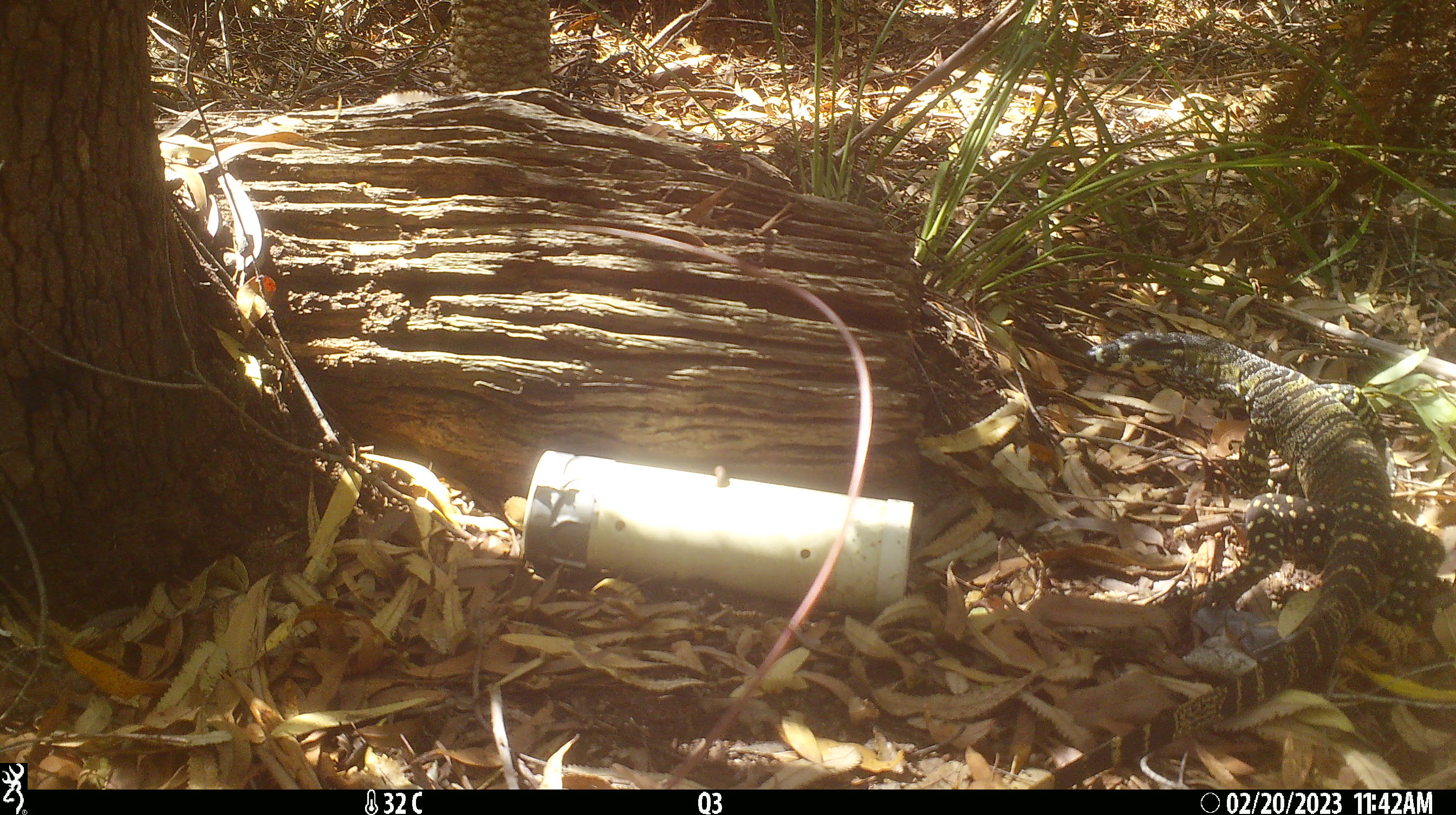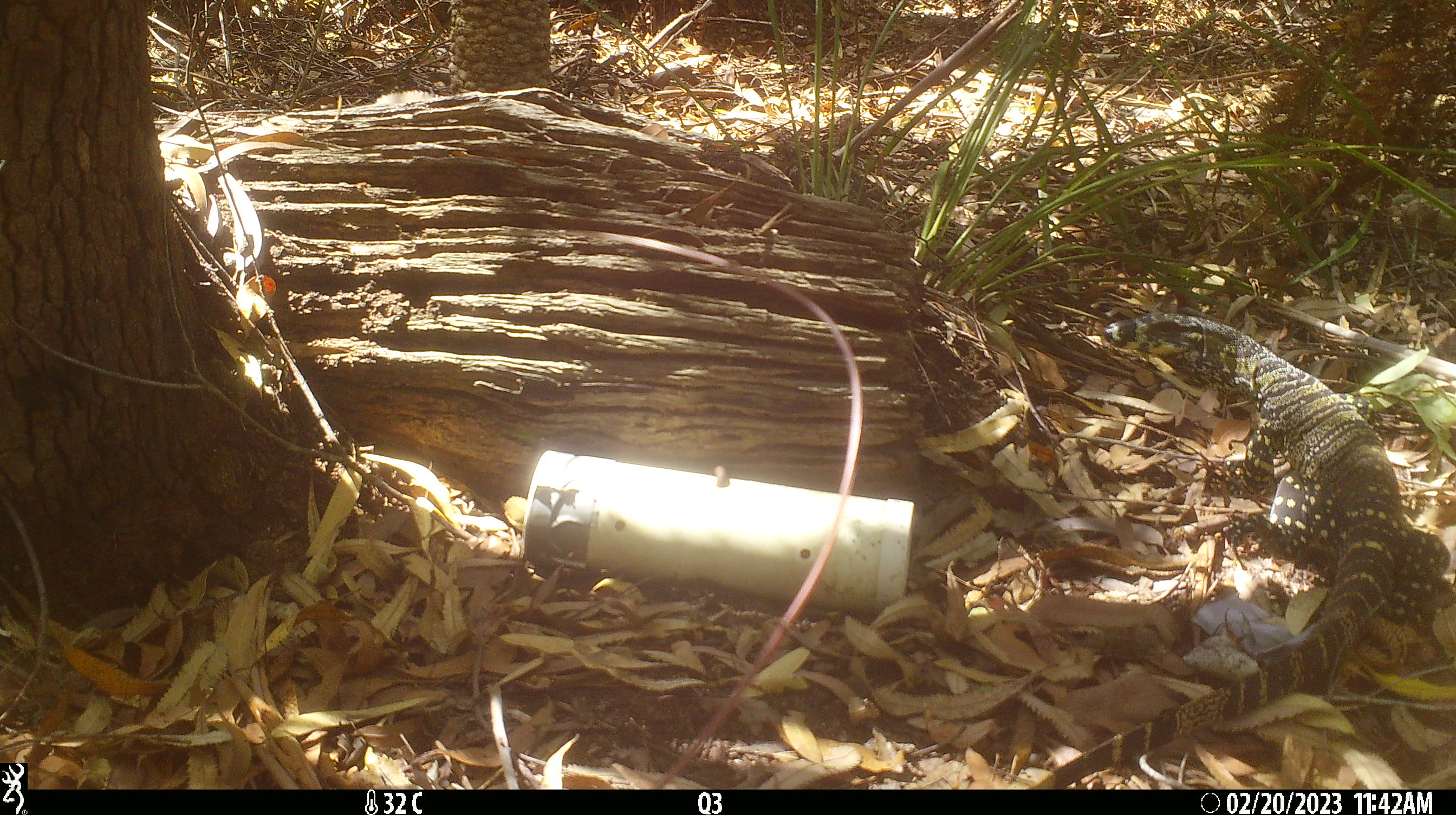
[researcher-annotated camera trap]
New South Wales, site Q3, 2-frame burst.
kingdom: Animalia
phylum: Chordata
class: Reptilia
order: Squamata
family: Varanidae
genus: Varanus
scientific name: Varanus varius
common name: lace monitor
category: goanna